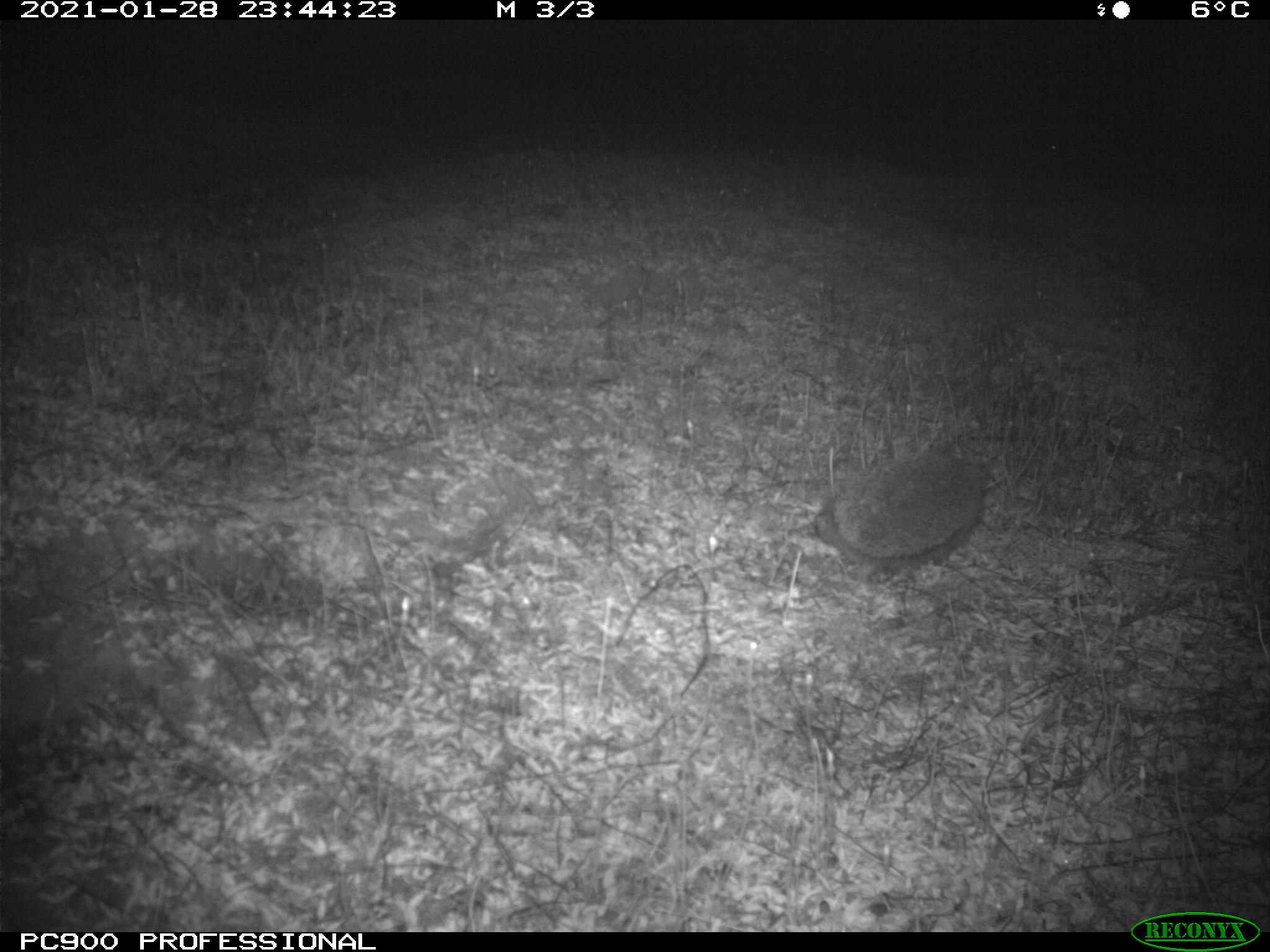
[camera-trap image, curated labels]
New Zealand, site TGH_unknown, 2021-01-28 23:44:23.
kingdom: Animalia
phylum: Chordata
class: Mammalia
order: Eulipotyphla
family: Erinaceidae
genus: Erinaceus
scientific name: Erinaceus europaeus europaeus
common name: european hedgehog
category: hedgehog